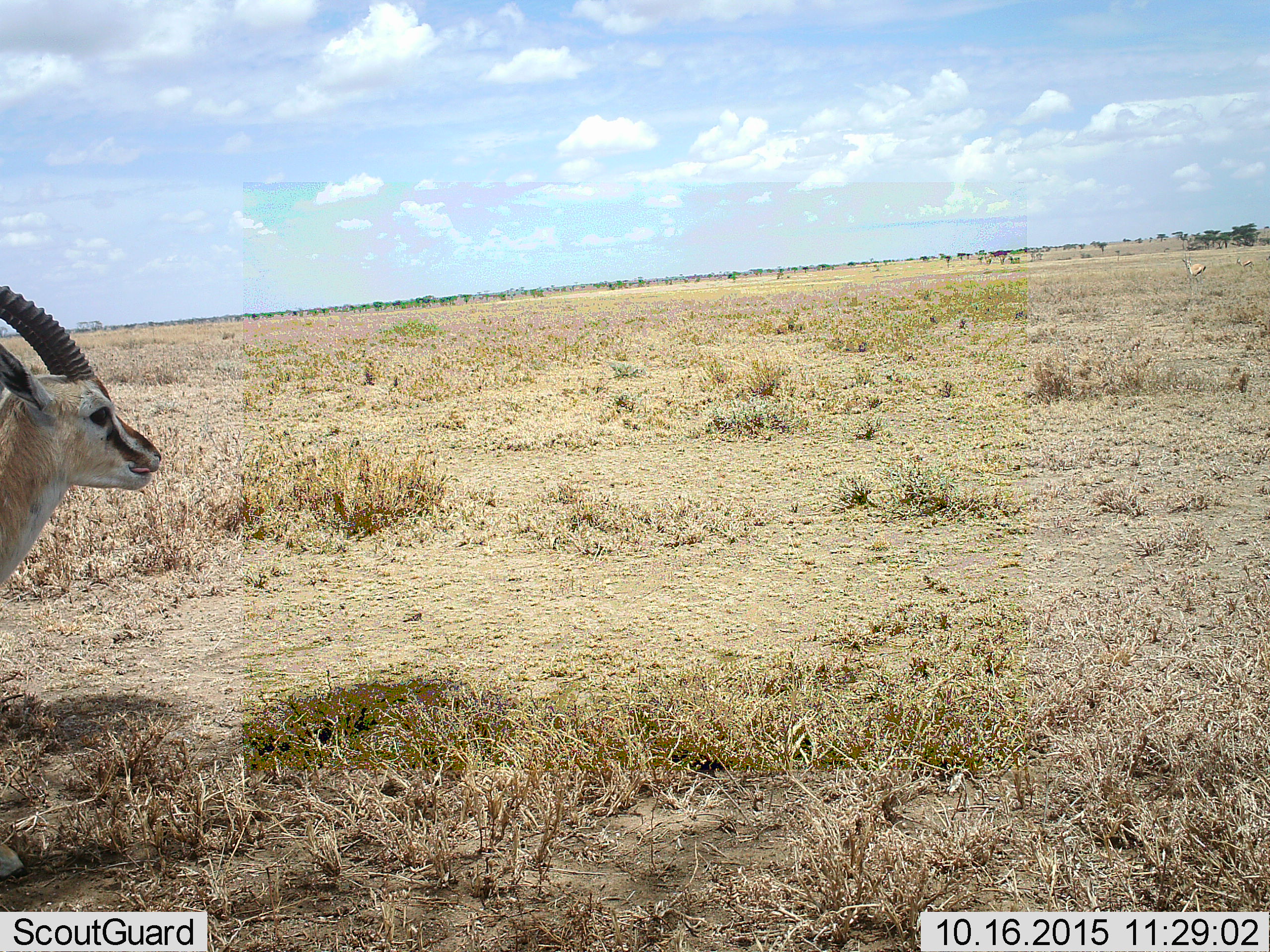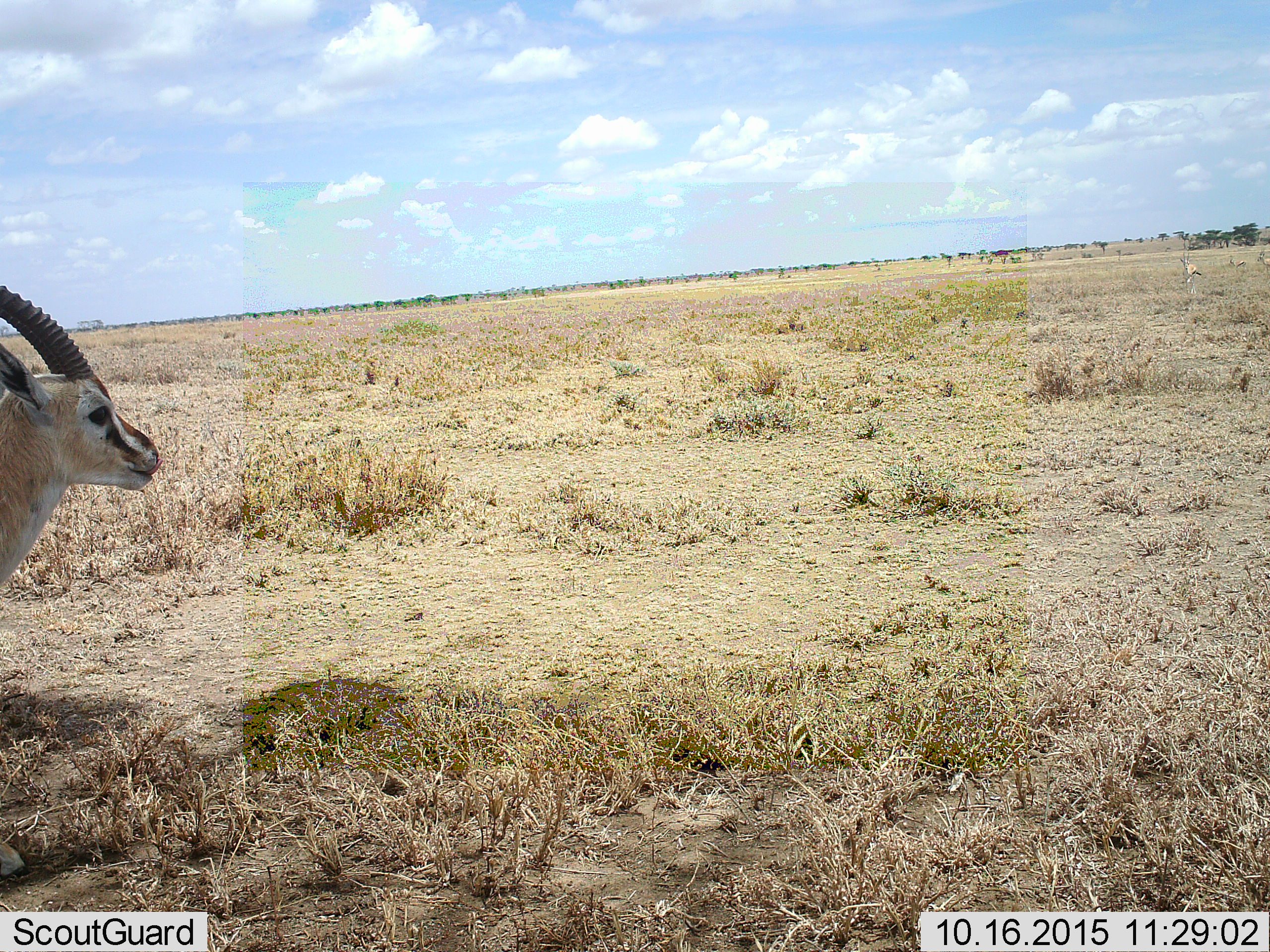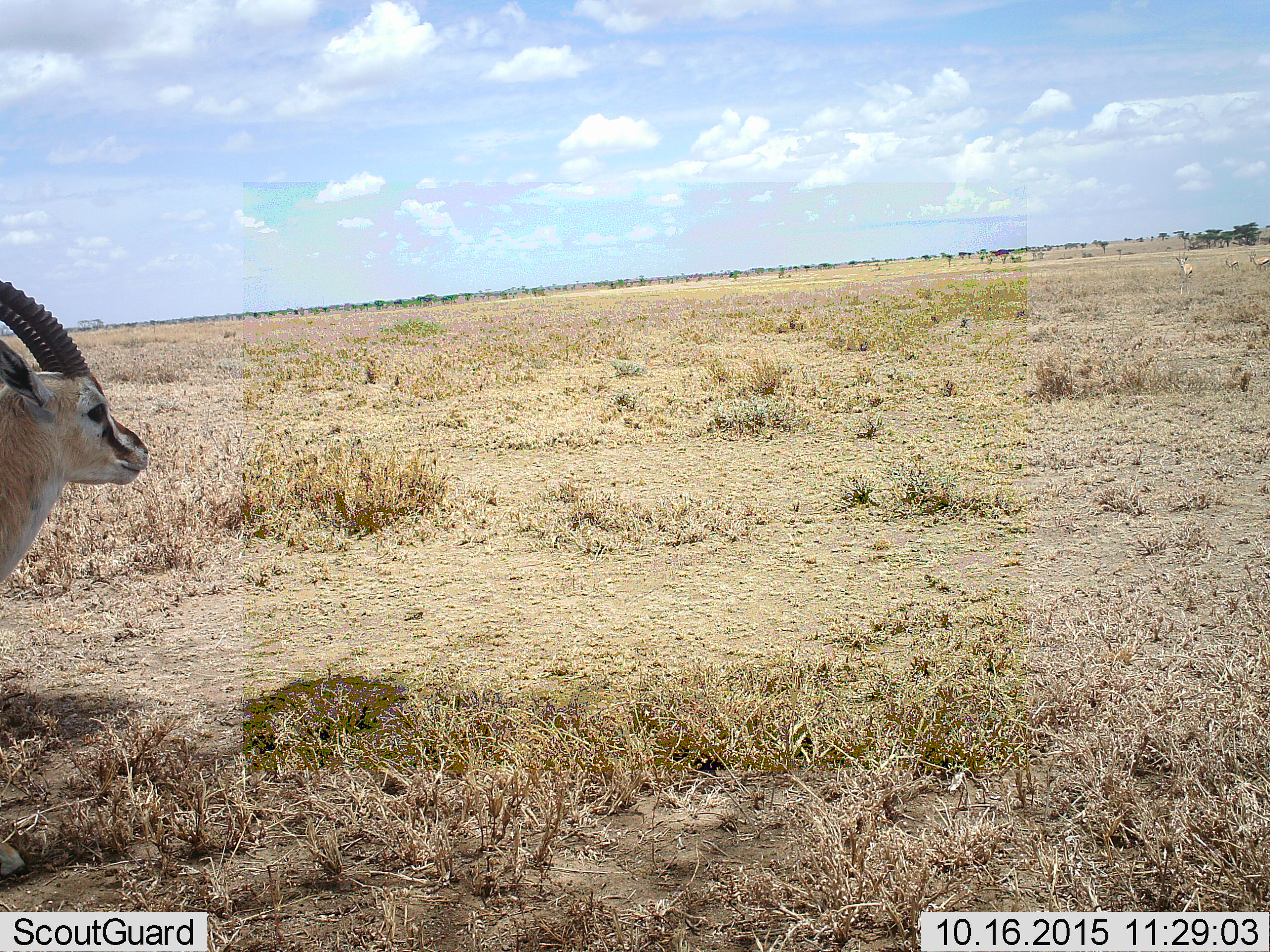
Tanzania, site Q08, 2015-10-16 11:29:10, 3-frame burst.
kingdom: Animalia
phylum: Chordata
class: Mammalia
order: Artiodactyla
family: Bovidae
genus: Eudorcas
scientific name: Eudorcas thomsonii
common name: thomson's gazelle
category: gazellethomsons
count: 2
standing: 100%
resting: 0%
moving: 44%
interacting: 0%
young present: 11%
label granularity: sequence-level